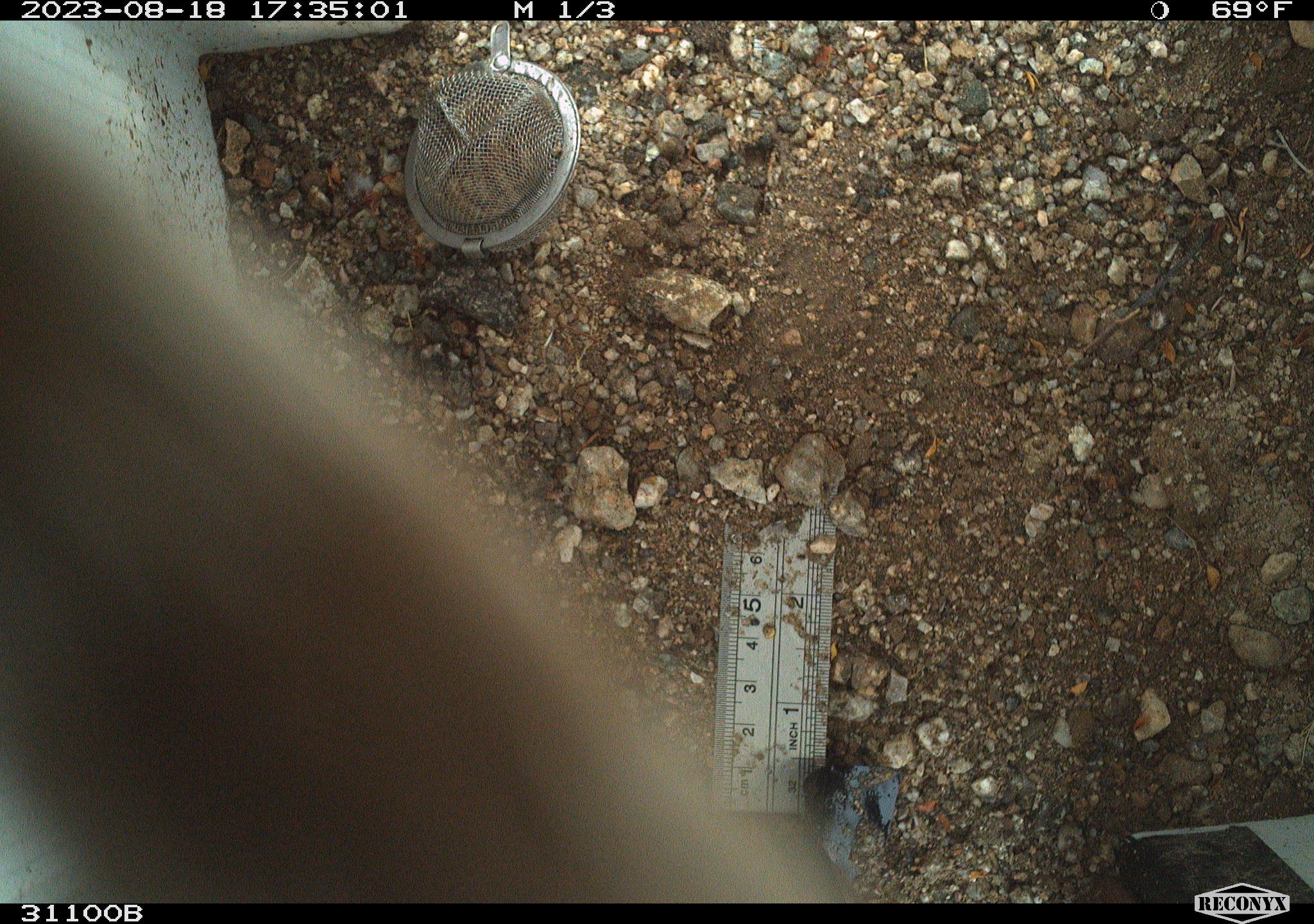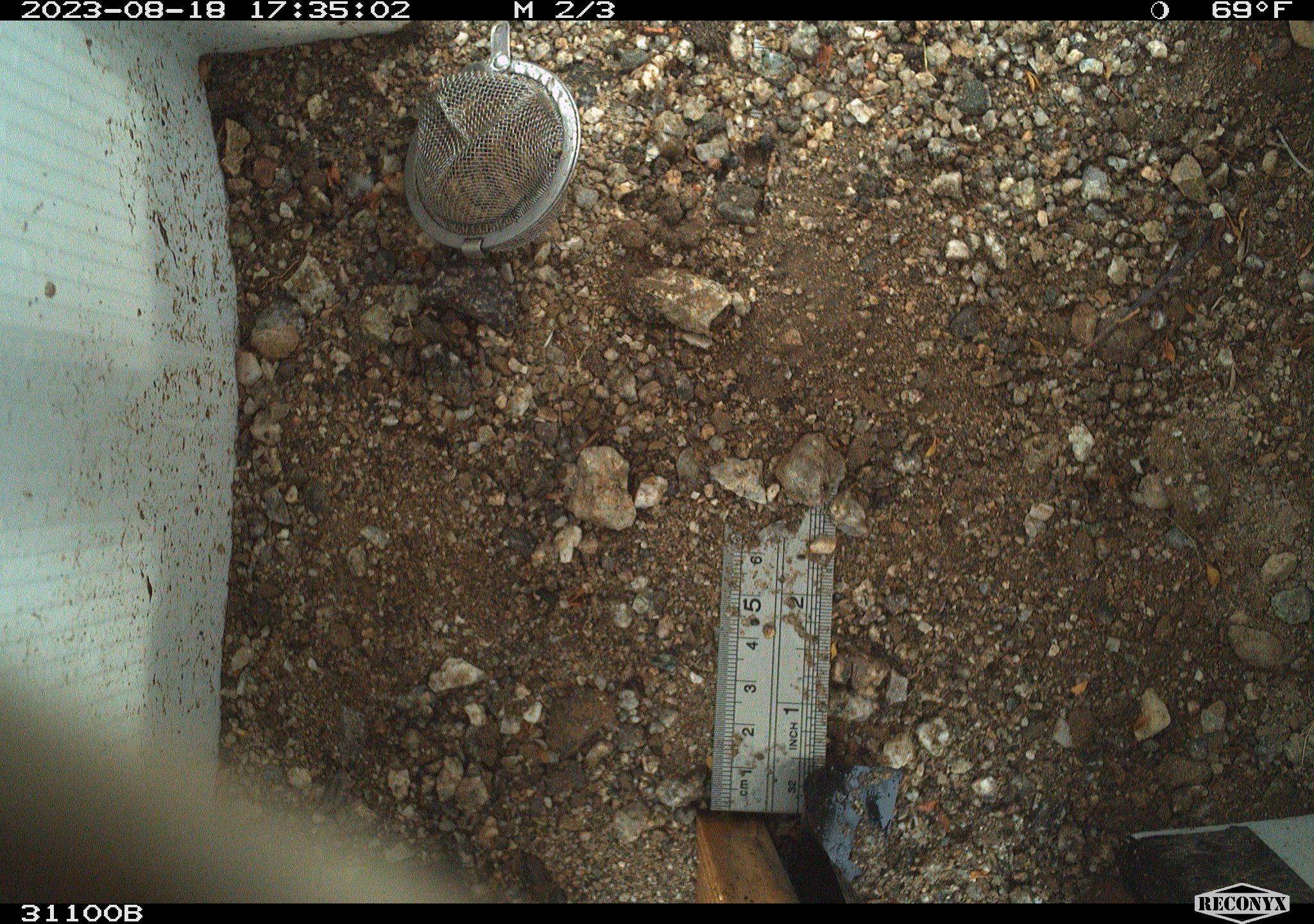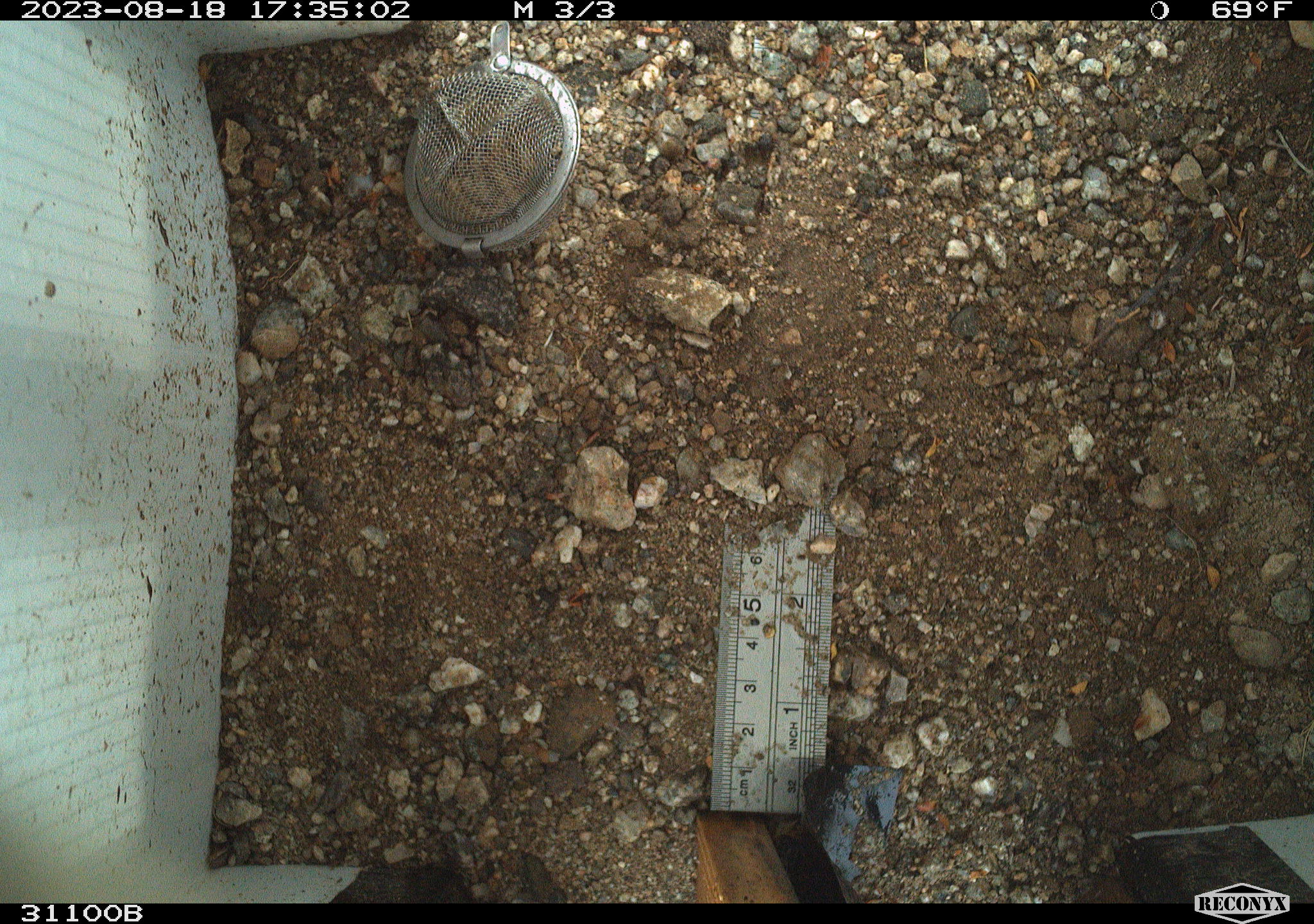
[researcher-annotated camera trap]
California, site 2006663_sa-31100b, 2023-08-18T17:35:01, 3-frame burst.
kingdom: Animalia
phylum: Chordata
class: Reptilia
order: Squamata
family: Colubridae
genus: Masticophis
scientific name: Masticophis flagellum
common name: coachwhip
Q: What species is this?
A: Coachwhip (Masticophis flagellum).